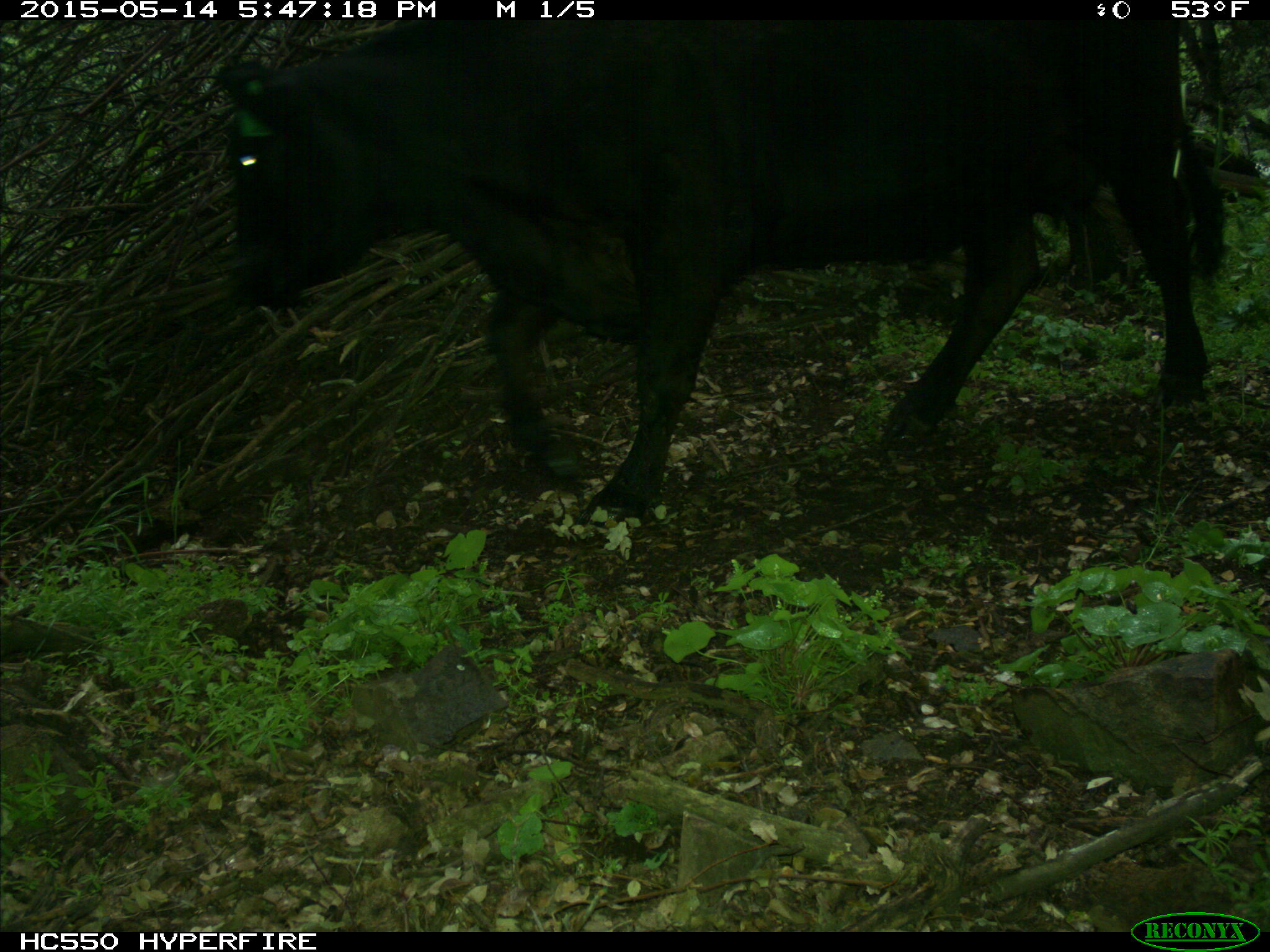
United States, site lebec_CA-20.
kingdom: Animalia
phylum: Chordata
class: Mammalia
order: Artiodactyla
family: Bovidae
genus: Bos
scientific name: Bos taurus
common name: domestic cow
Bos taurus (domestic cow).